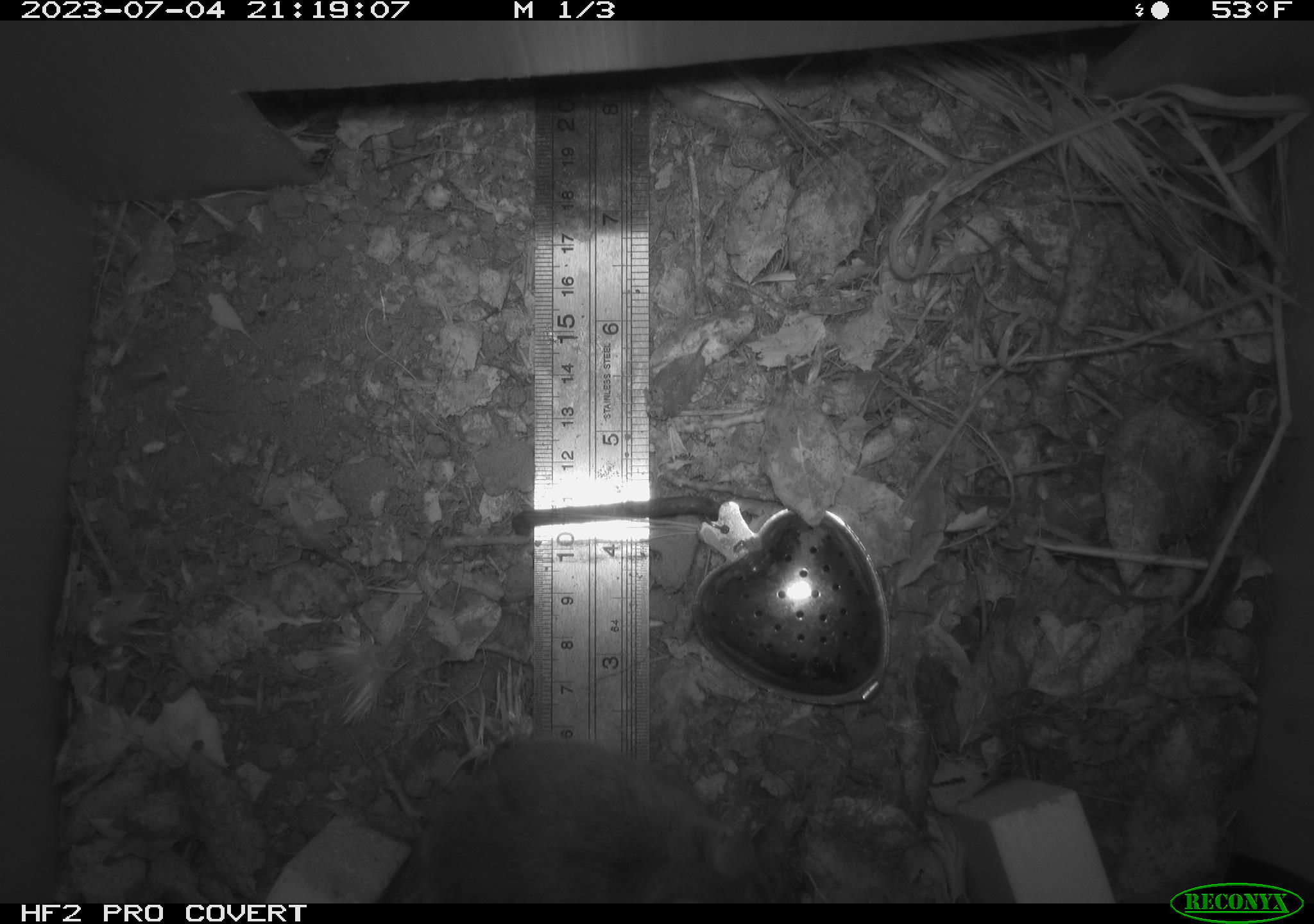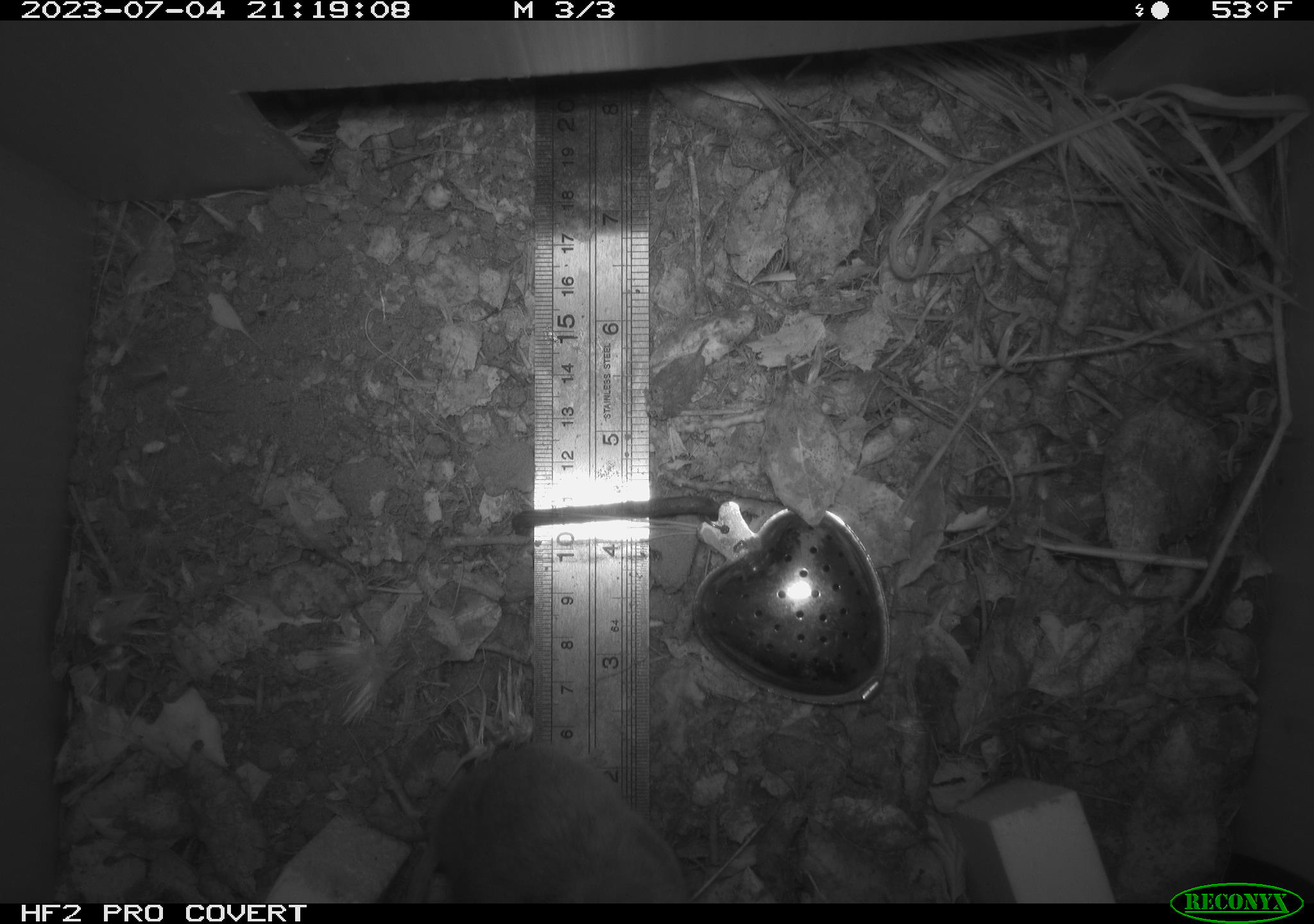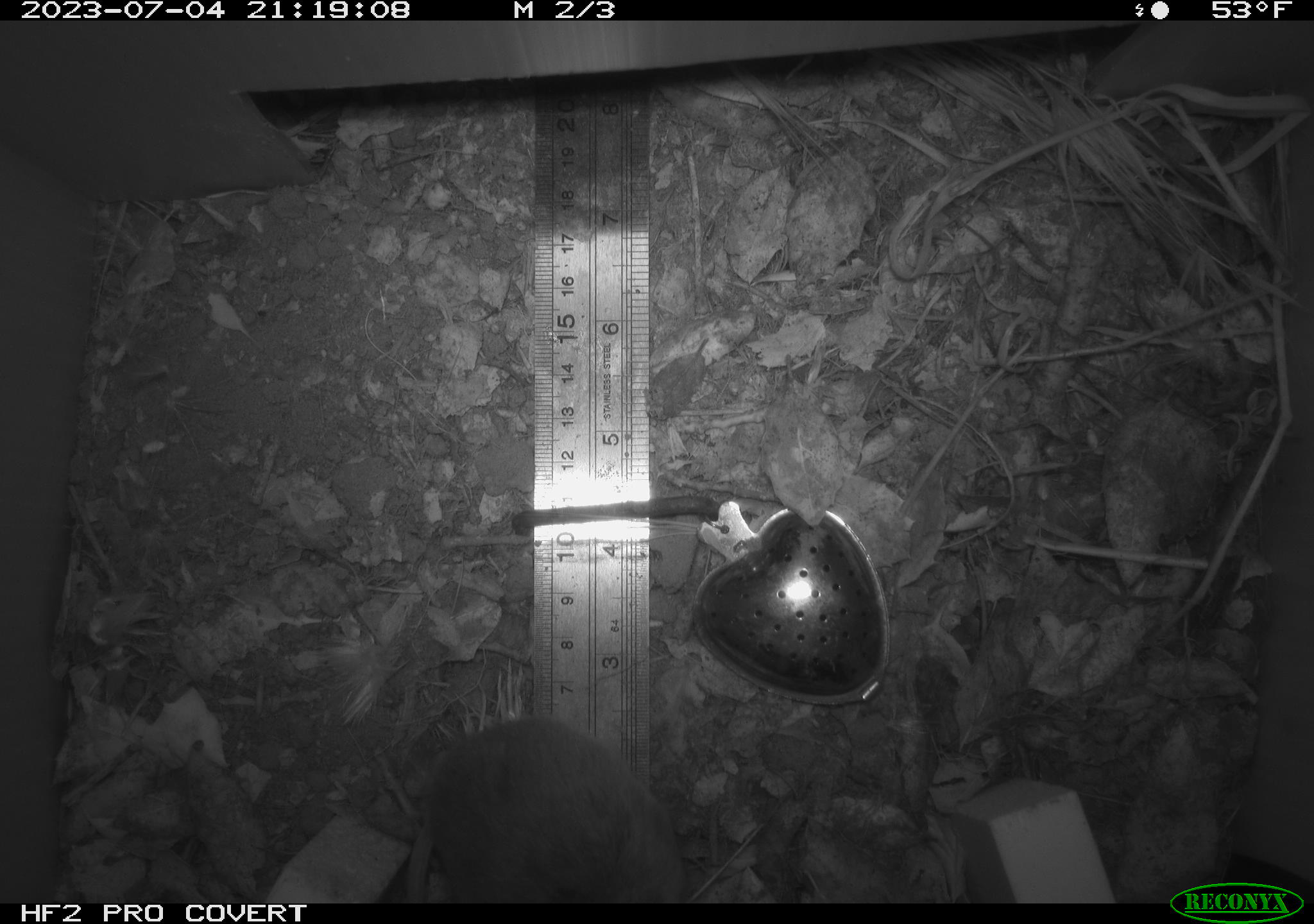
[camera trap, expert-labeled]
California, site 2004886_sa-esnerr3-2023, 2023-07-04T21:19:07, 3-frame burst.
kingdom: Animalia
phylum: Chordata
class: Mammalia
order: Rodentia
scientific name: Rodentia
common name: mouse species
Mouse species (Rodentia).